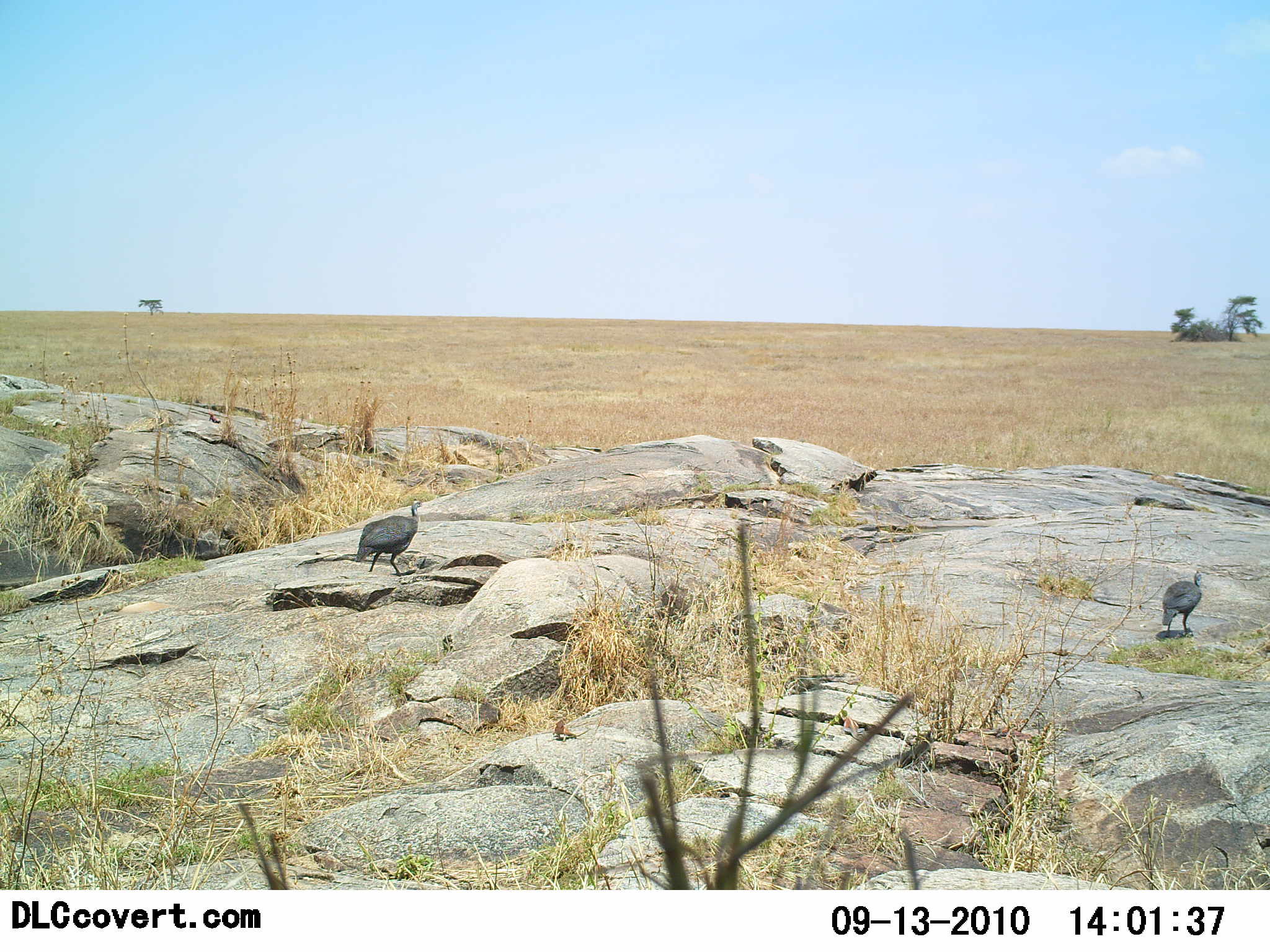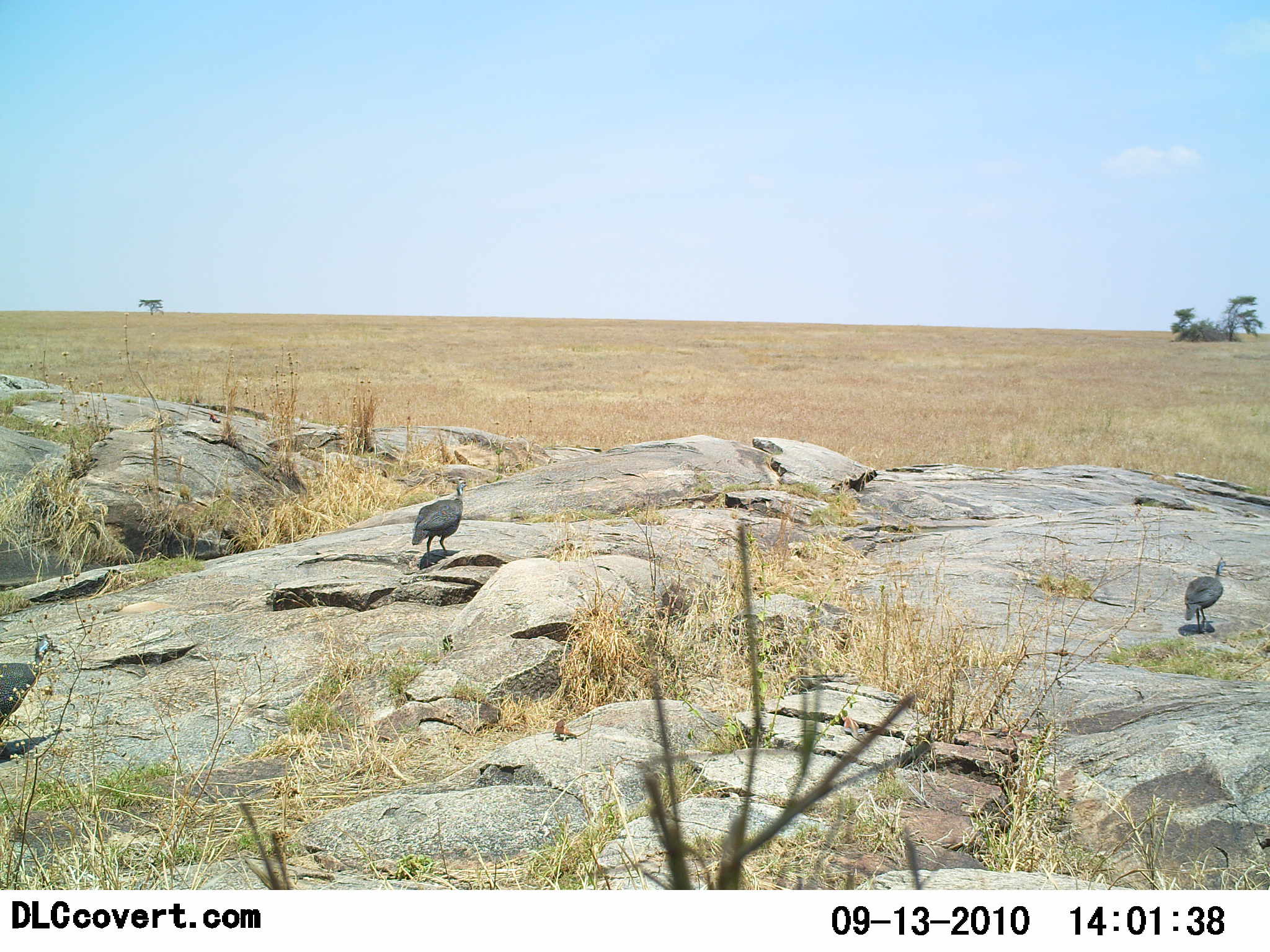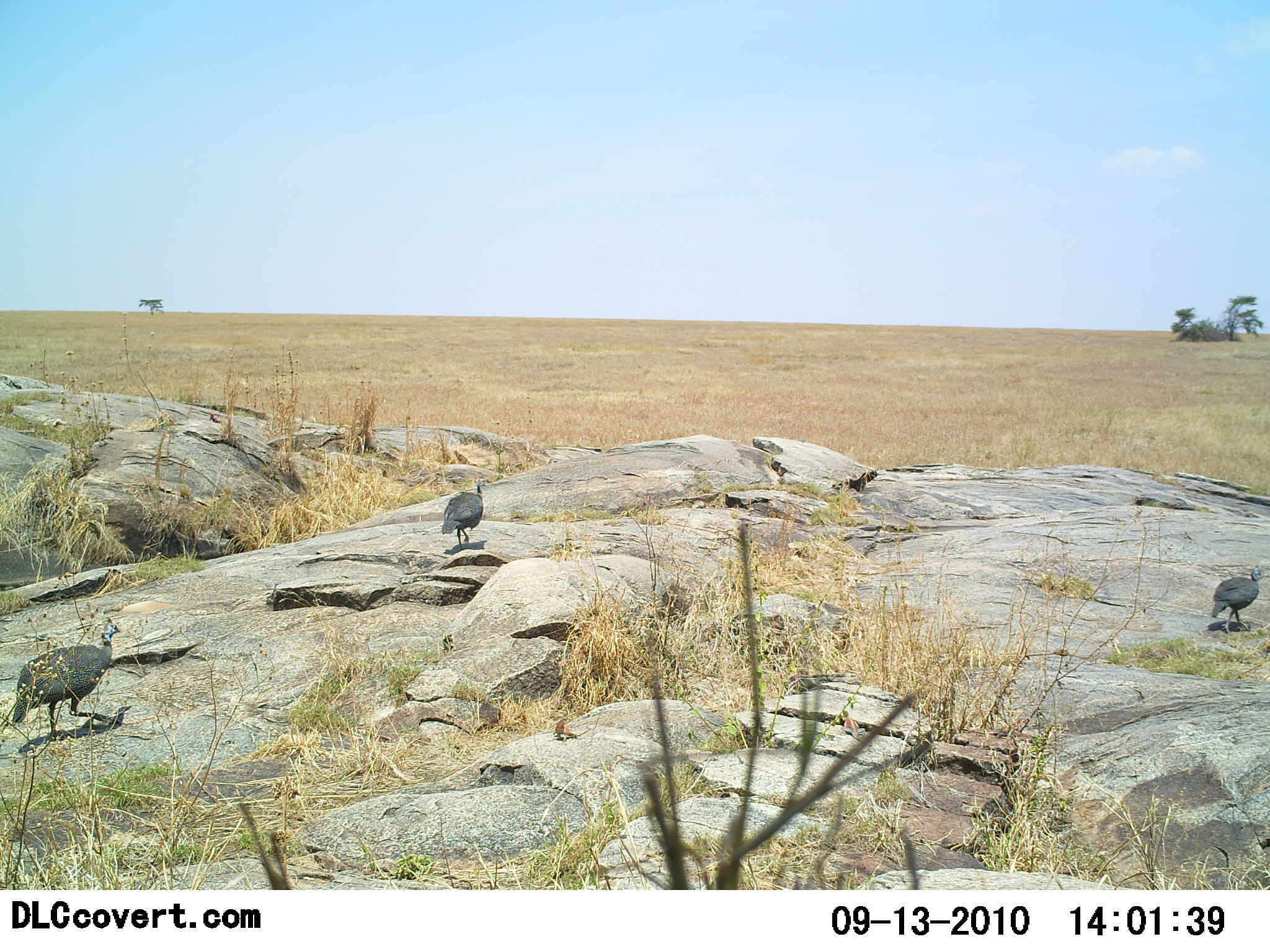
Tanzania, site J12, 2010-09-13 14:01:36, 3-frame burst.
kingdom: Animalia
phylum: Chordata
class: Aves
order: Galliformes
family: Numididae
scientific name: Numididae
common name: guinea fowl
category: guineafowl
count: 3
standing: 0%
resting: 0%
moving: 100%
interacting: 0%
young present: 0%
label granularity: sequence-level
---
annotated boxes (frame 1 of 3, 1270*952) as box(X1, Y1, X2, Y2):
animal: box(355, 498, 424, 577); box(1161, 569, 1204, 638)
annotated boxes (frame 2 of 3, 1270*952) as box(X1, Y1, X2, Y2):
animal: box(0, 633, 65, 755); box(411, 476, 469, 569); box(1181, 557, 1225, 635)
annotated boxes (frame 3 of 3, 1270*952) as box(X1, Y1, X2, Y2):
animal: box(11, 616, 132, 742); box(1212, 565, 1263, 635); box(441, 477, 487, 552)